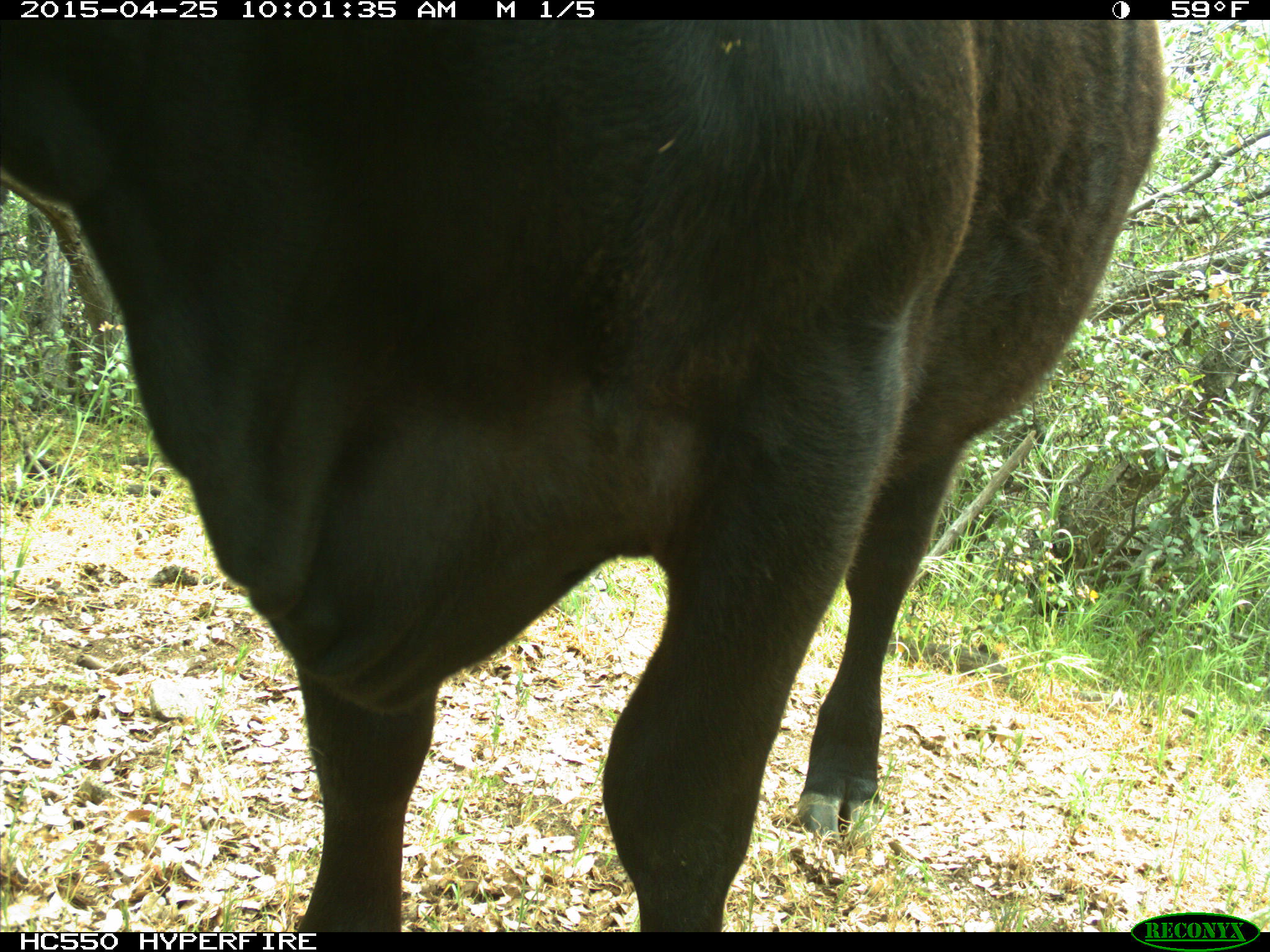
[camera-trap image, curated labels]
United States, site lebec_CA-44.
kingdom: Animalia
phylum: Chordata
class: Mammalia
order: Artiodactyla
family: Suidae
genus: Sus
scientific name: Sus scrofa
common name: wild boar